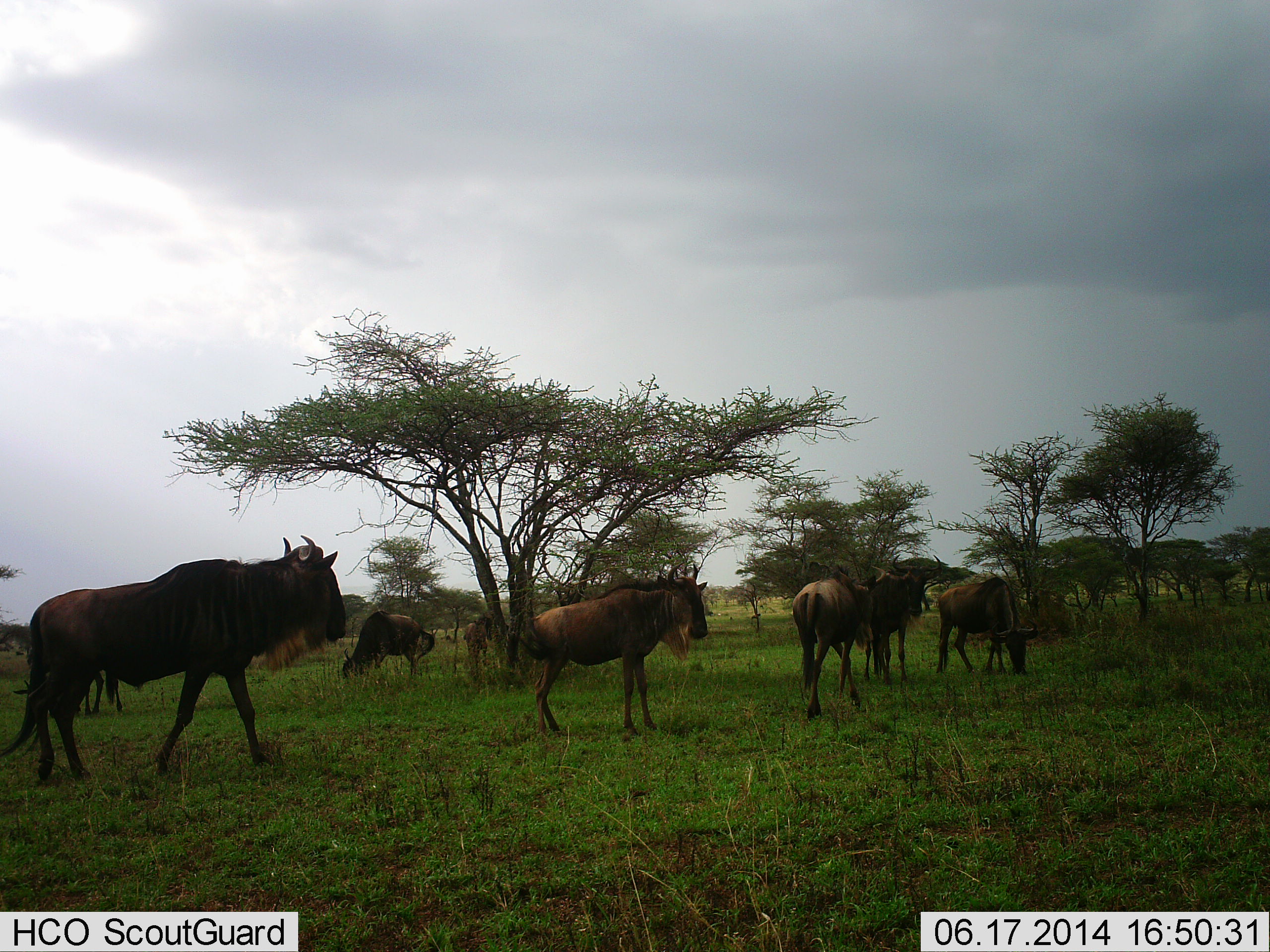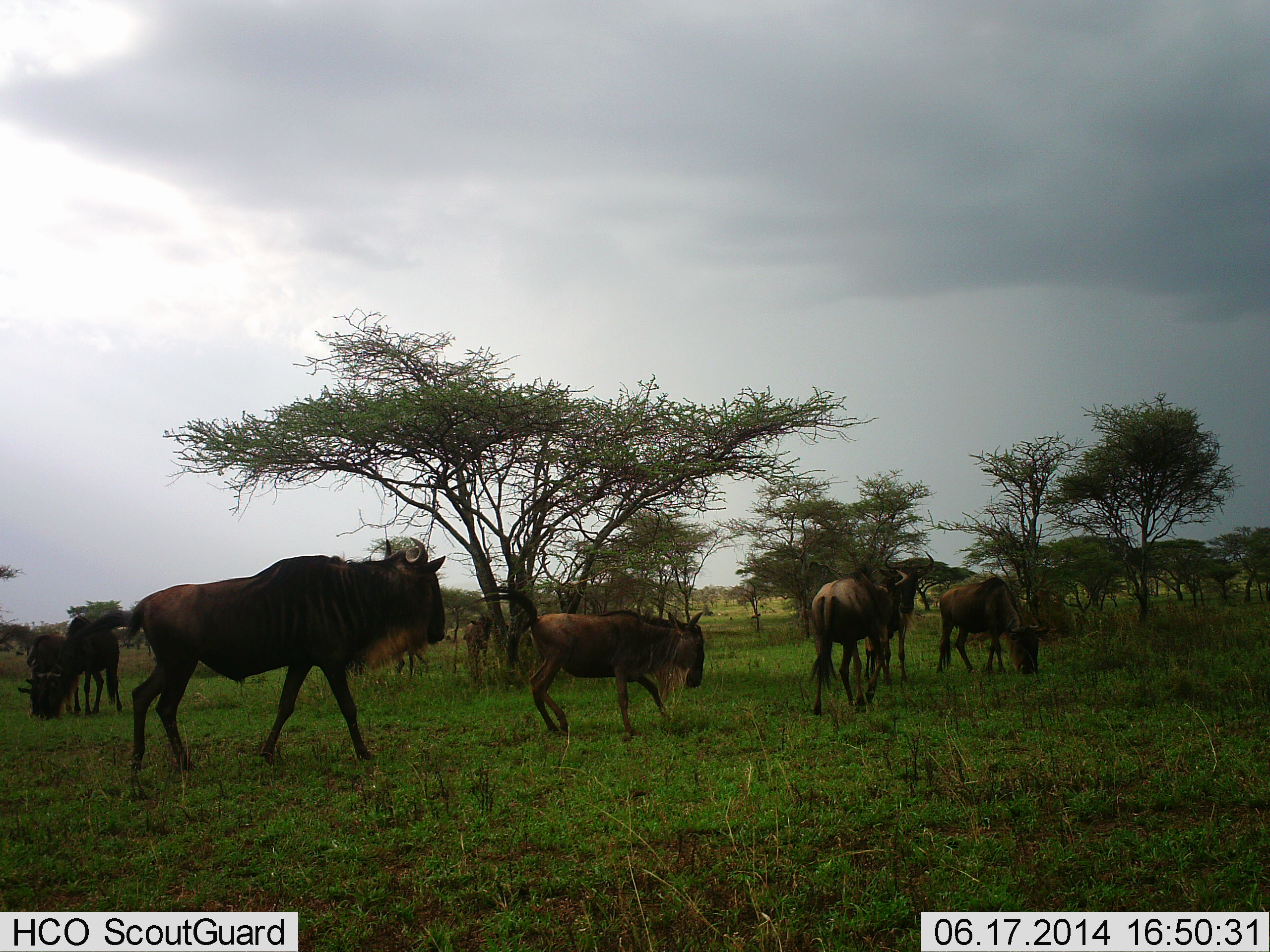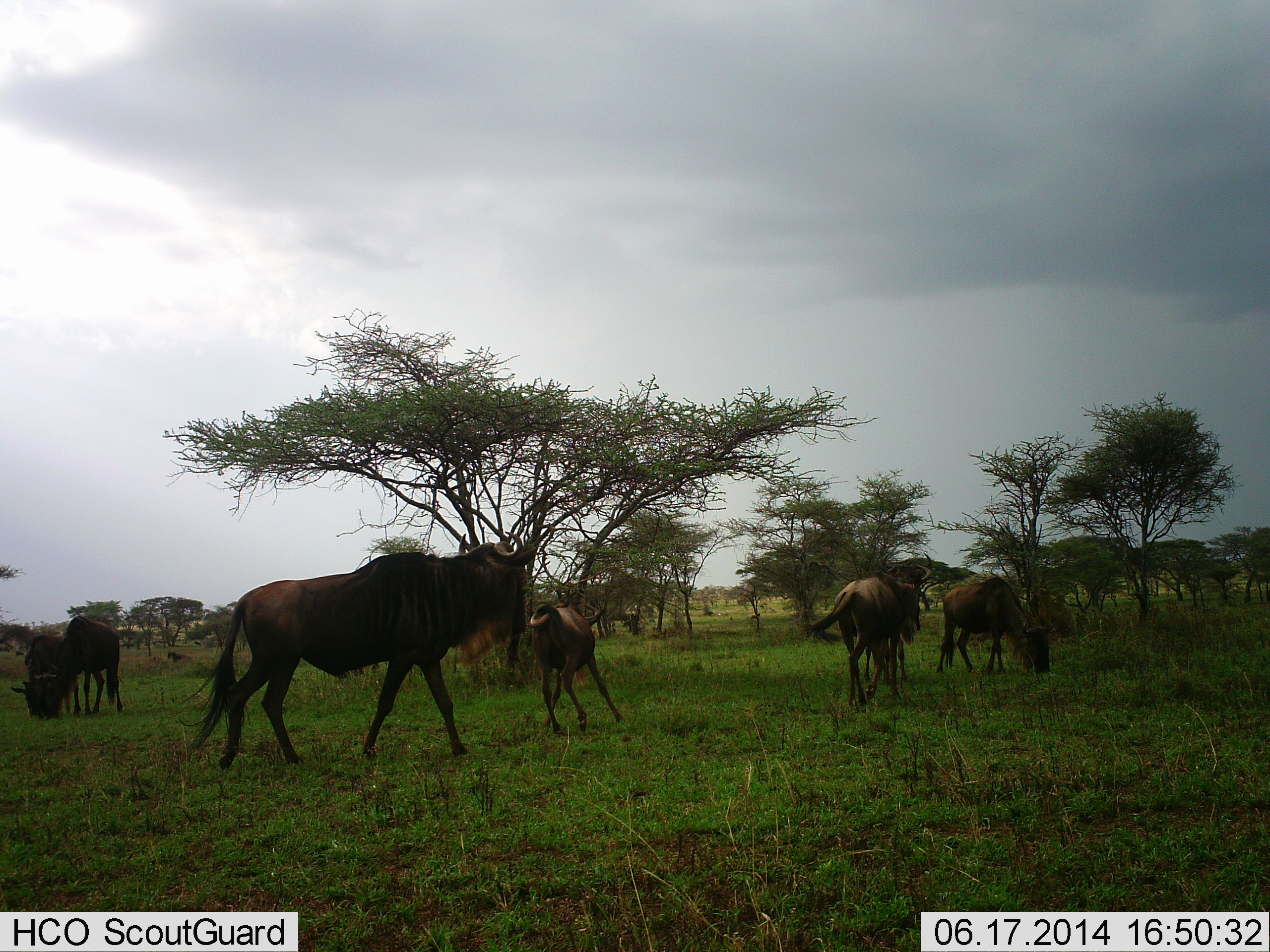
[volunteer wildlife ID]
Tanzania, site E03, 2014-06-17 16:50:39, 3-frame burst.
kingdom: Animalia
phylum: Chordata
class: Mammalia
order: Artiodactyla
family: Bovidae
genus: Connochaetes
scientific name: Connochaetes taurinus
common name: blue wildebeest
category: wildebeest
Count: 7.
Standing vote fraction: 70%.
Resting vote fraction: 0%.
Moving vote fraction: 100%.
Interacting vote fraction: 20%.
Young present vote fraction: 20%.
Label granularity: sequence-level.